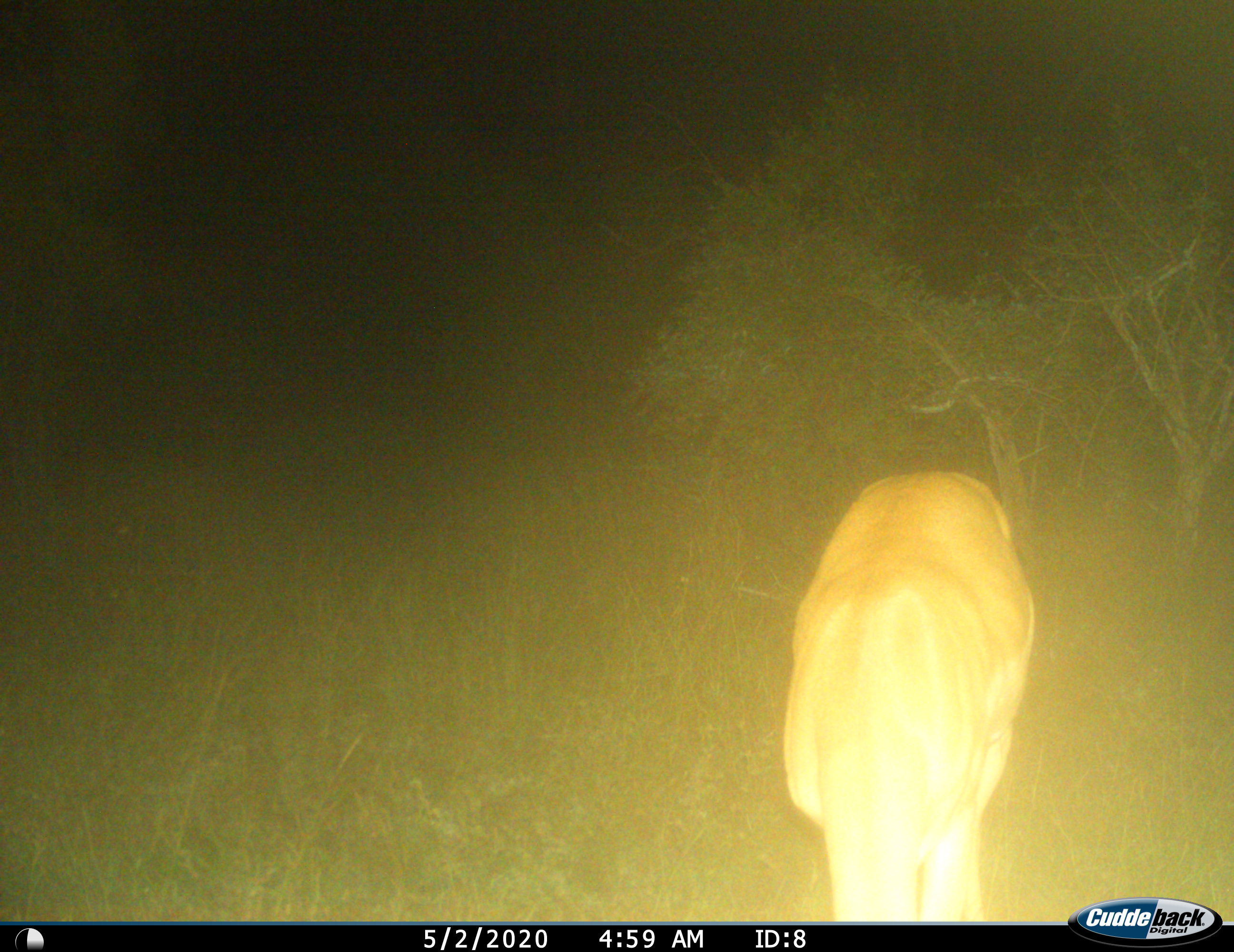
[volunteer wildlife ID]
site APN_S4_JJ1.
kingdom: Animalia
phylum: Chordata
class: Mammalia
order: Artiodactyla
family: Bovidae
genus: Aepyceros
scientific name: Aepyceros melampus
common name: impala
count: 1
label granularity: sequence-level